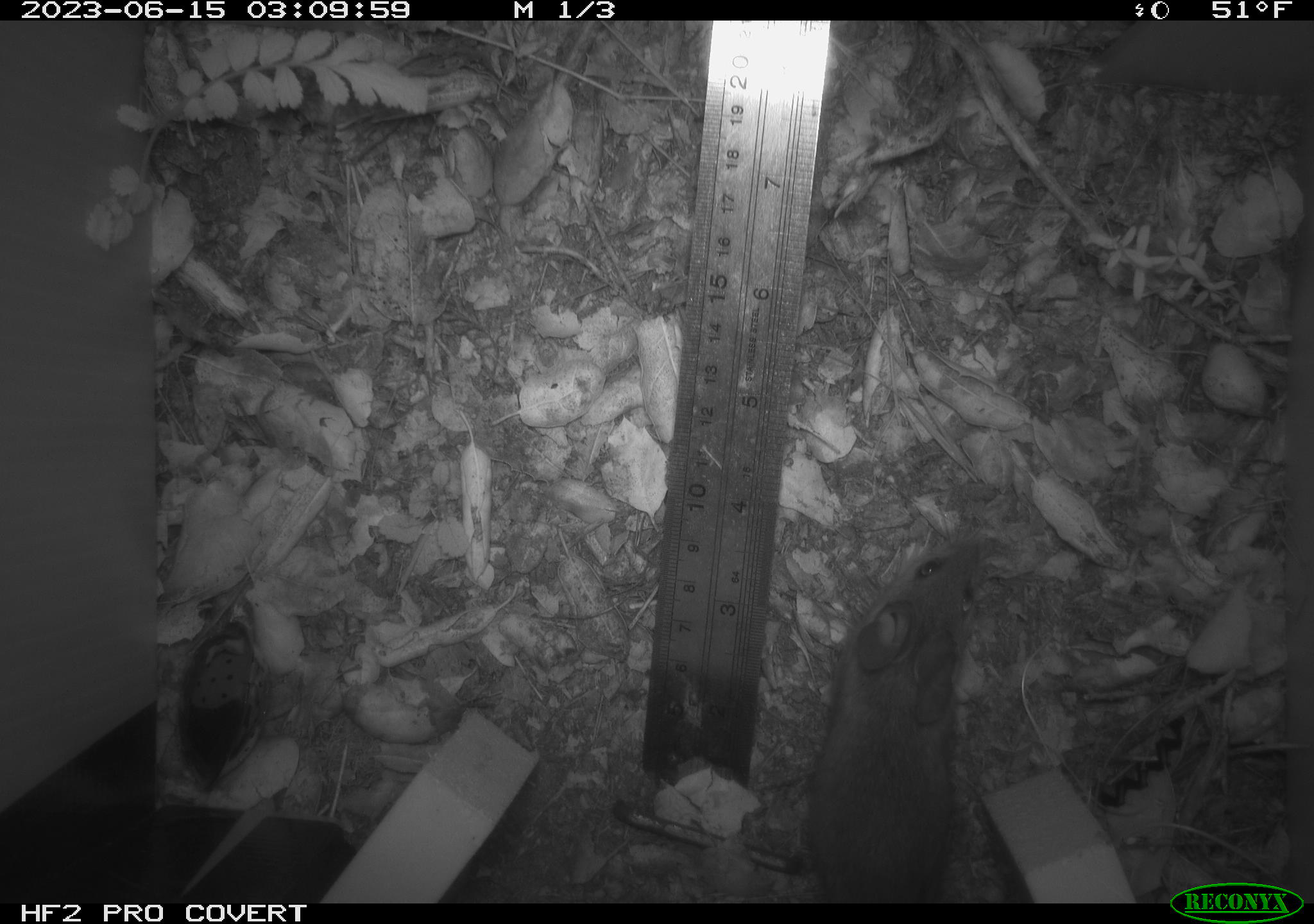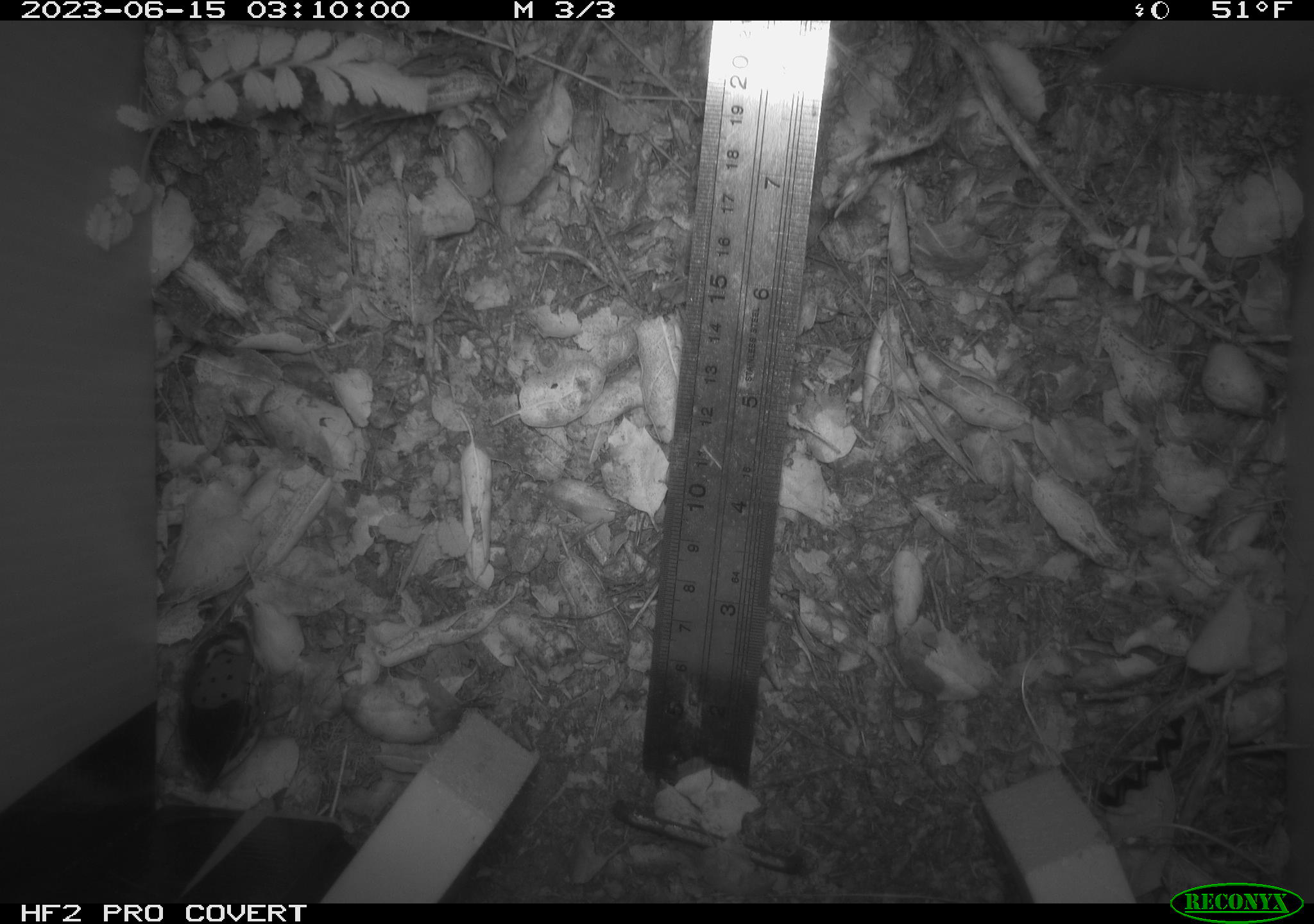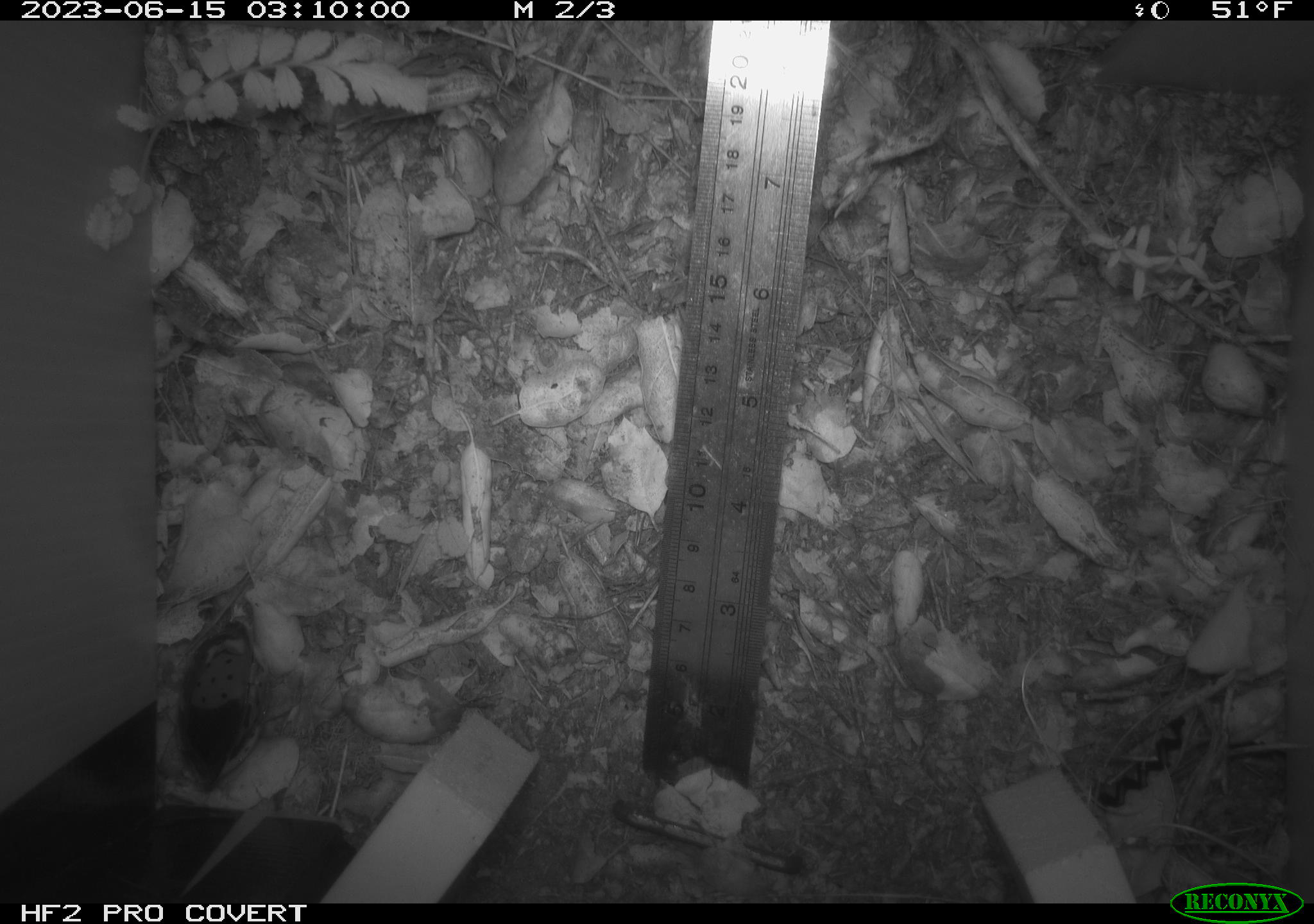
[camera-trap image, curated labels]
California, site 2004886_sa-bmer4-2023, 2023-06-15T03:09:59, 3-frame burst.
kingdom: Animalia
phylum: Chordata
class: Mammalia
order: Rodentia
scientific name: Rodentia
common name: mouse species